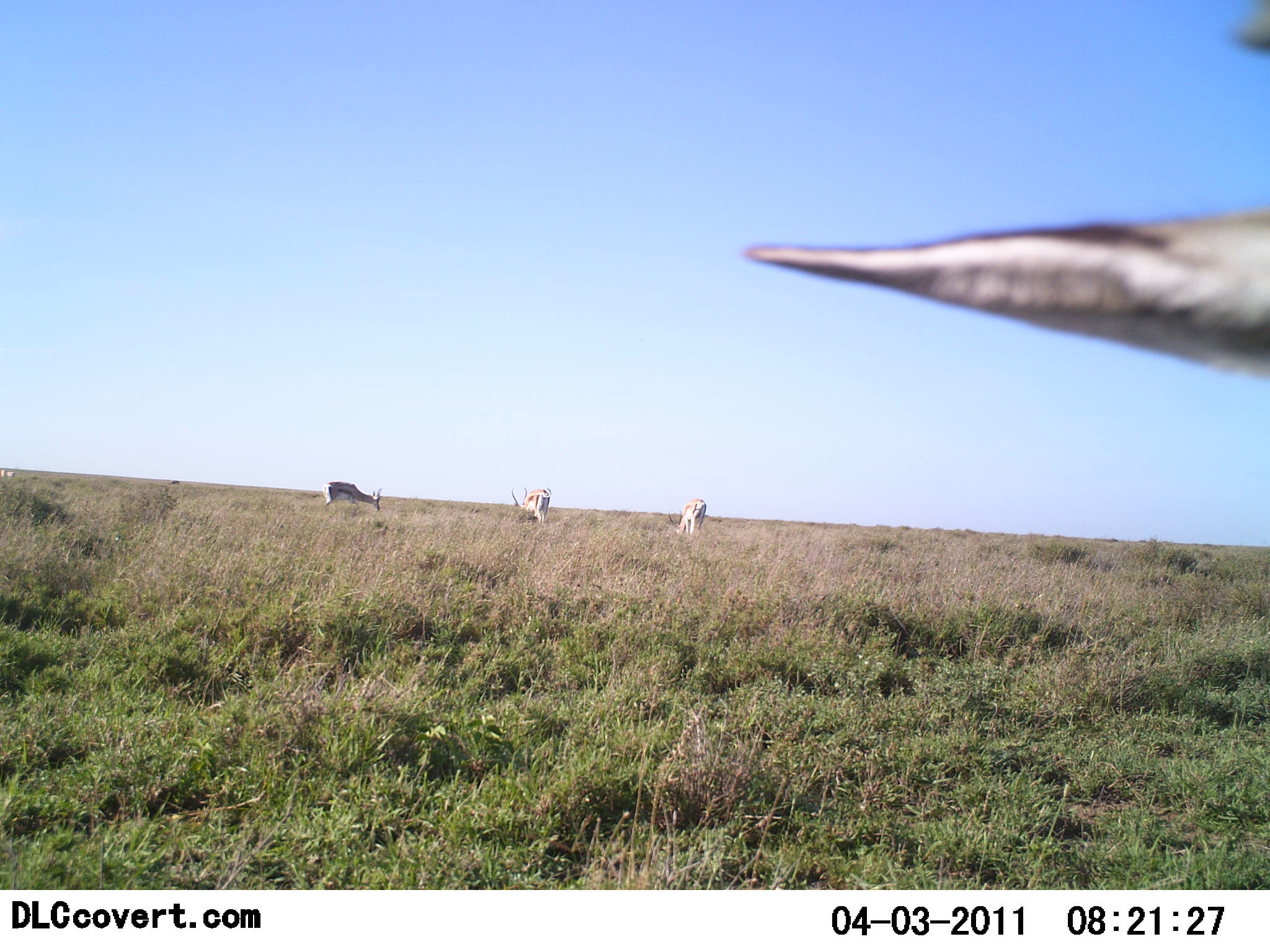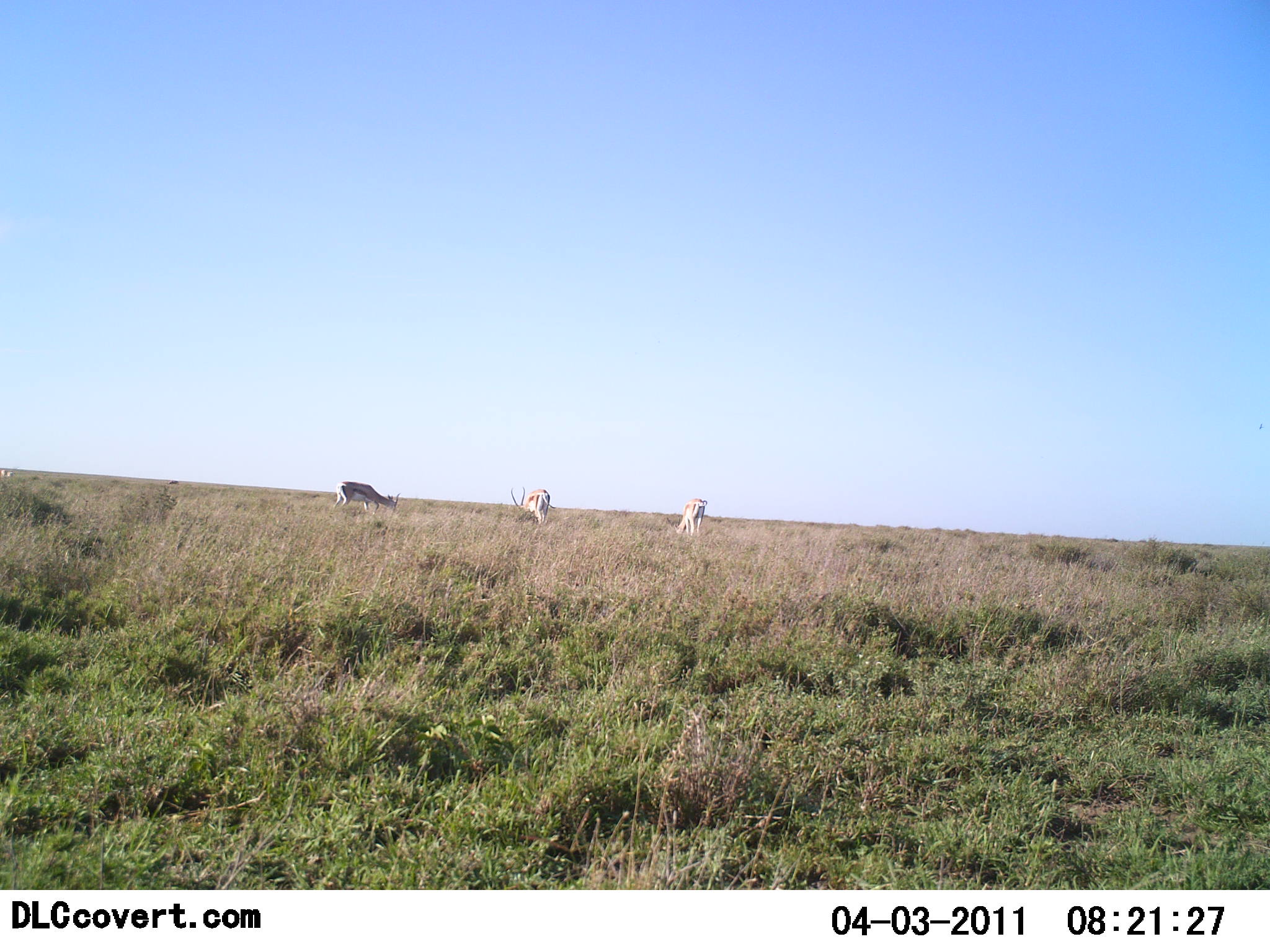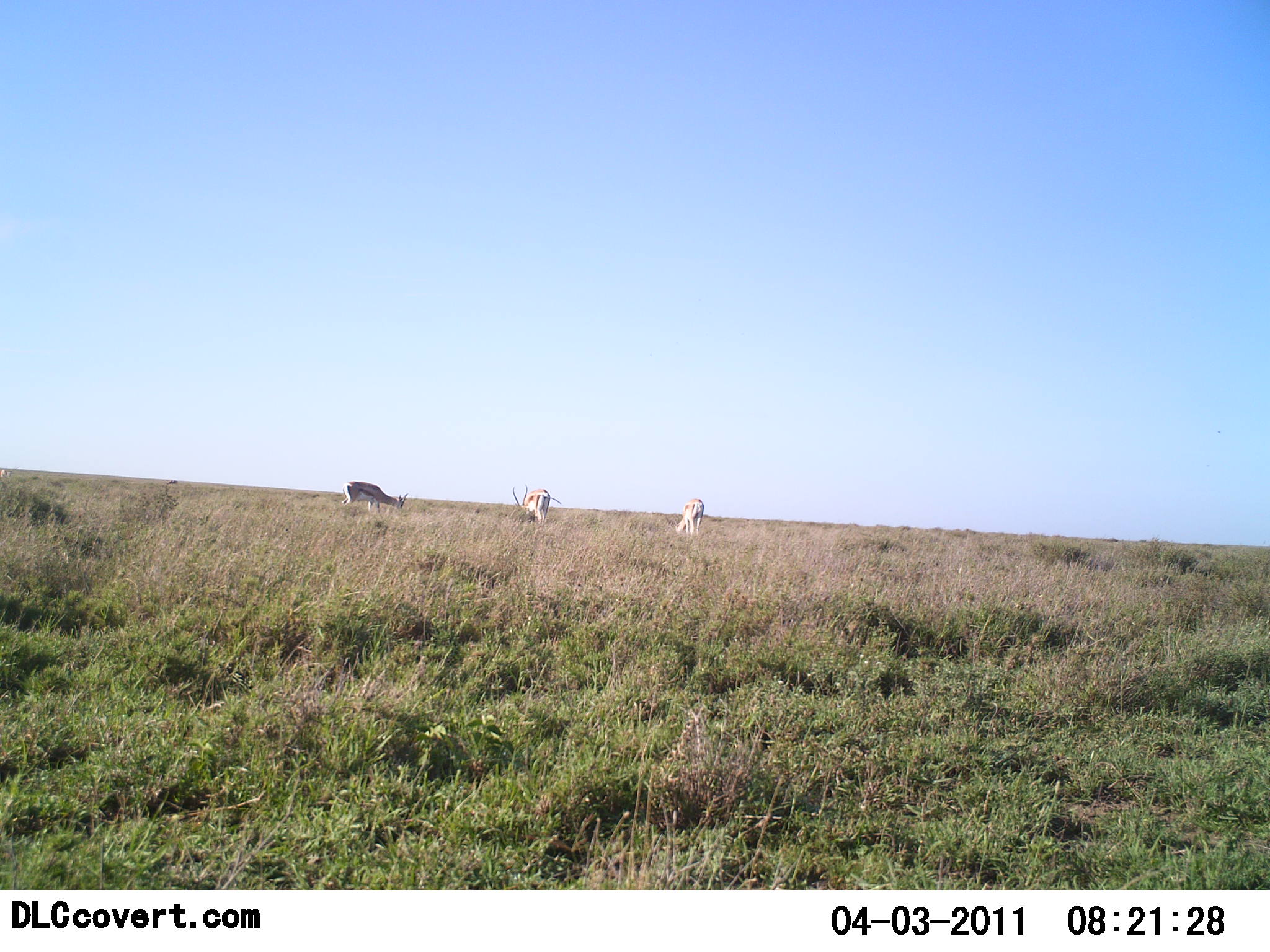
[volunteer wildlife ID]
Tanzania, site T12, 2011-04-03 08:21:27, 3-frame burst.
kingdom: Animalia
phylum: Chordata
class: Mammalia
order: Artiodactyla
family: Bovidae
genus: Eudorcas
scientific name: Eudorcas thomsonii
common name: thomson's gazelle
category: gazellethomsons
Gazellethomsons (thomson's gazelle) (Eudorcas thomsonii), count 4. Behavior (volunteer vote fractions): standing 58%, resting 0%, moving 33%, interacting 0%. Young present (vote fraction): 0%. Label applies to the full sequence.